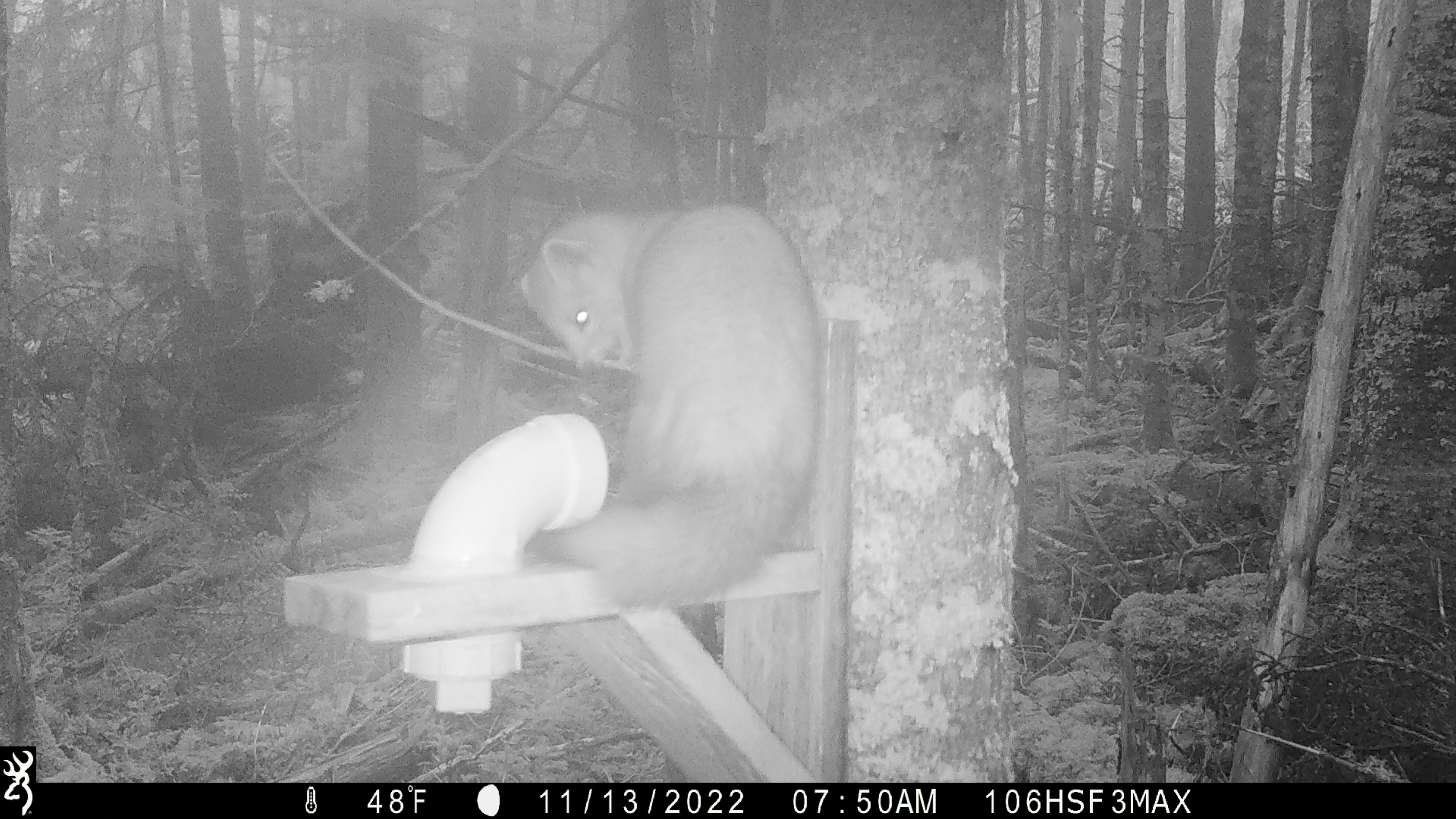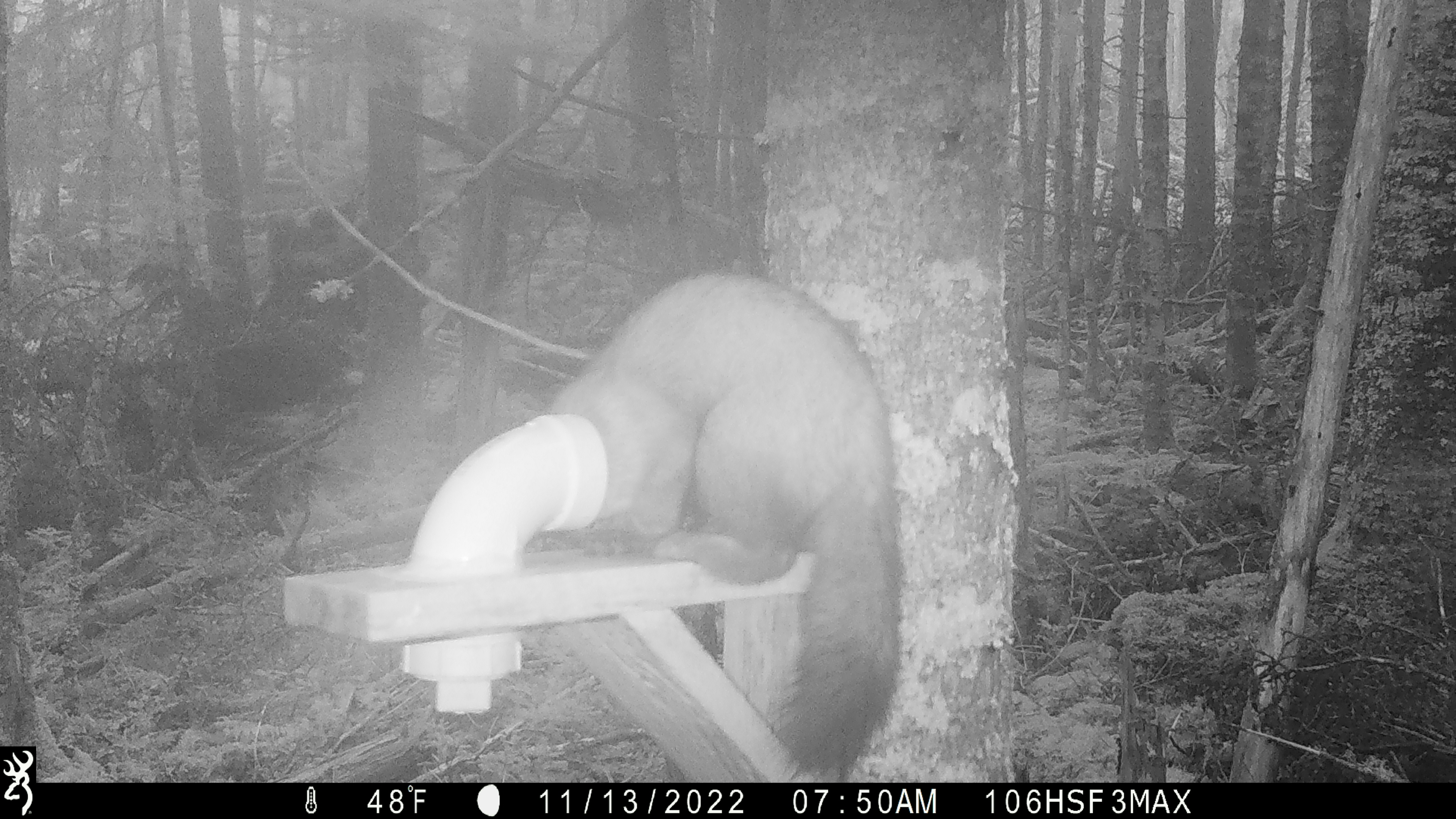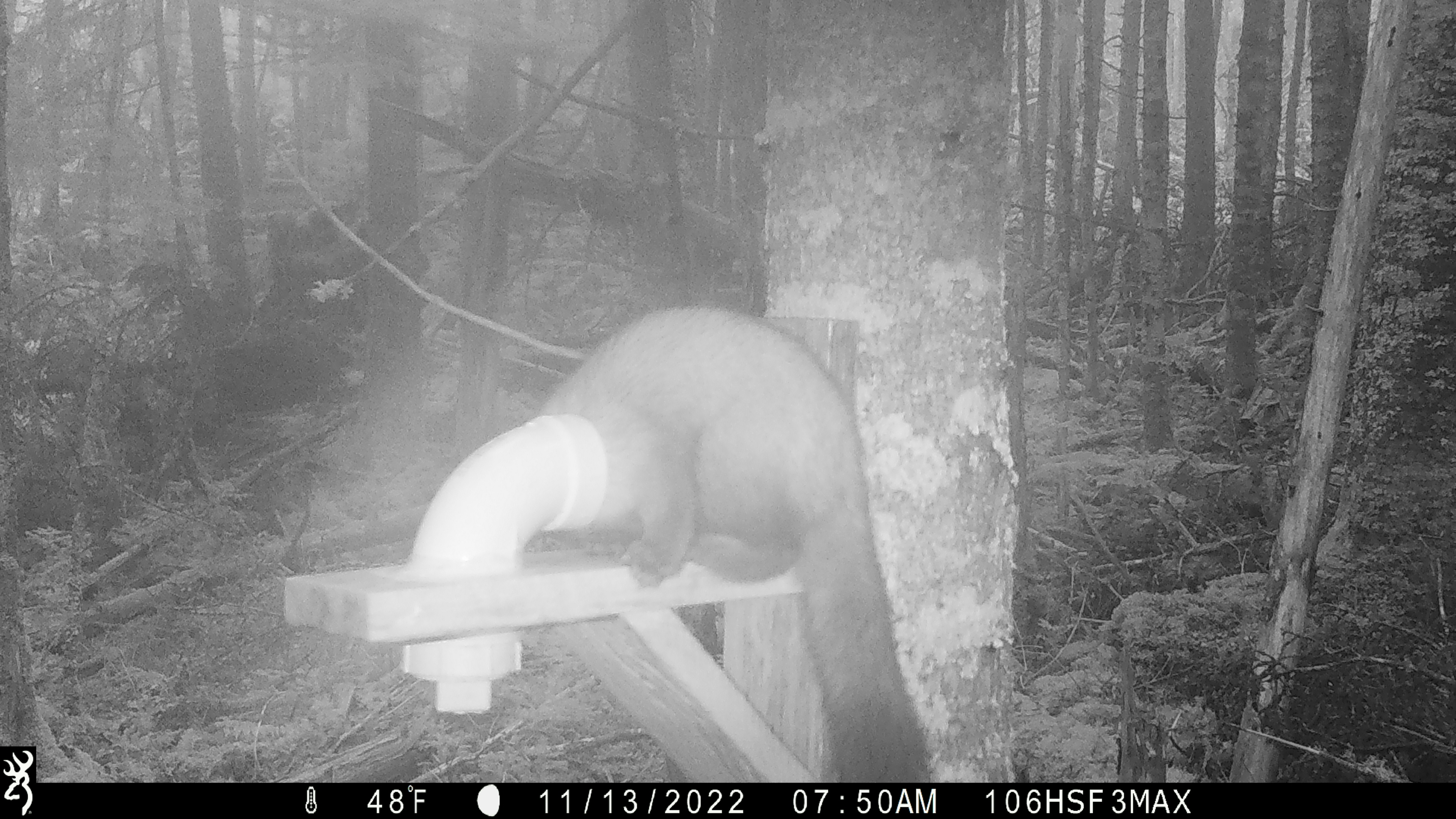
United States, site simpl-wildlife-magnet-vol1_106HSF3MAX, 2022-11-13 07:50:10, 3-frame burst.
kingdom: Animalia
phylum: Chordata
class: Mammalia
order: Carnivora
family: Mustelidae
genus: Martes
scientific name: Martes americana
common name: american marten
American marten (Martes americana).